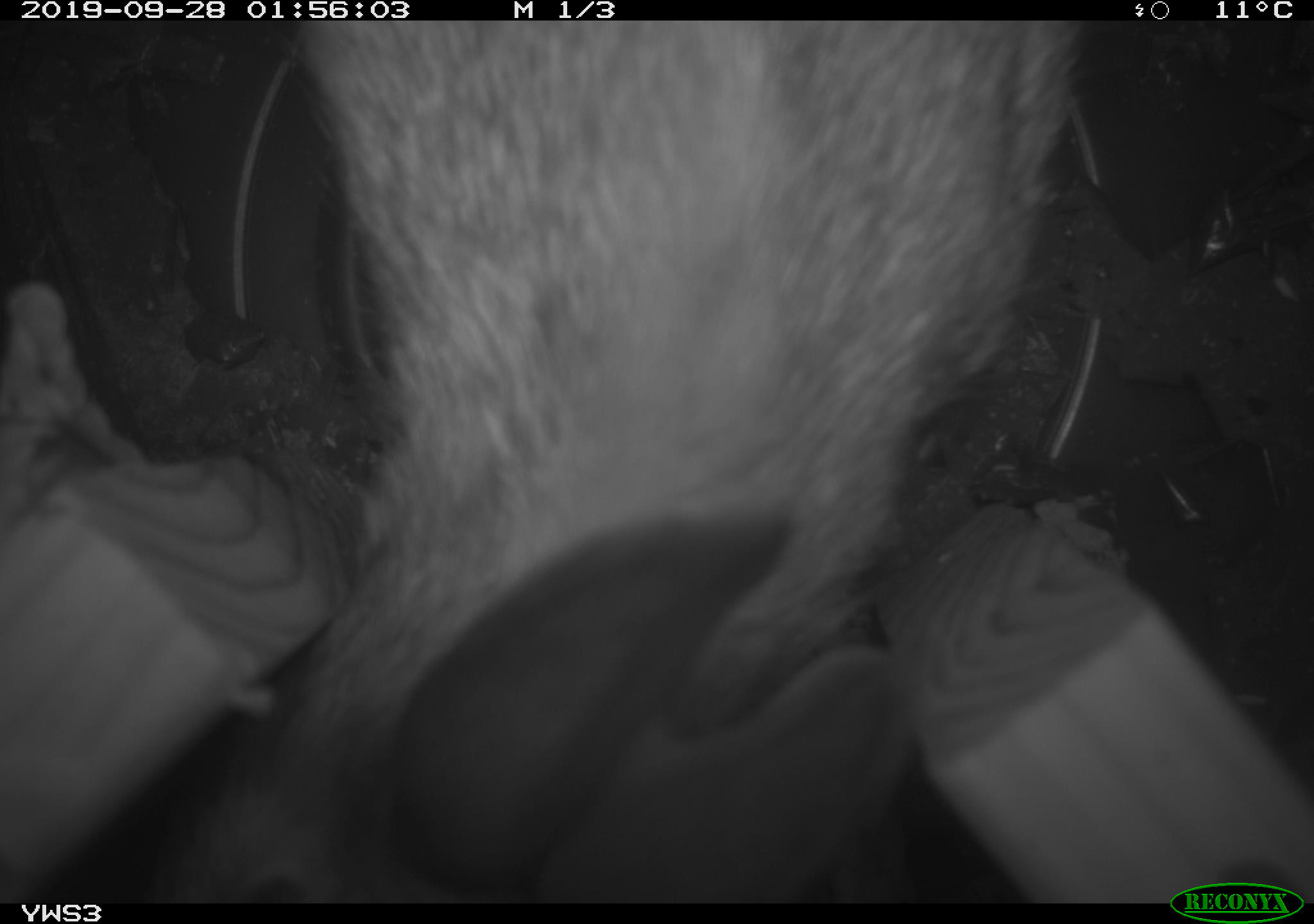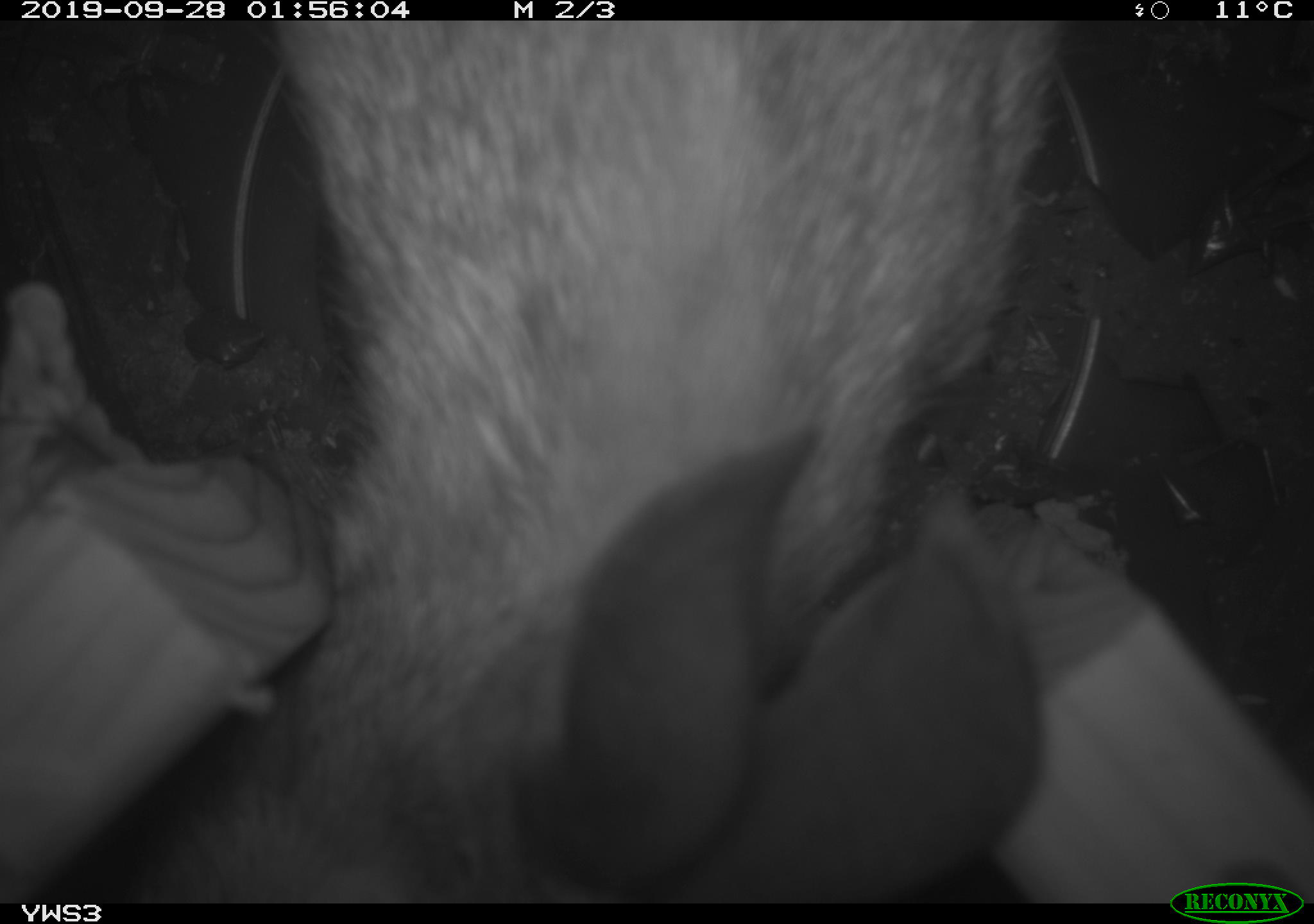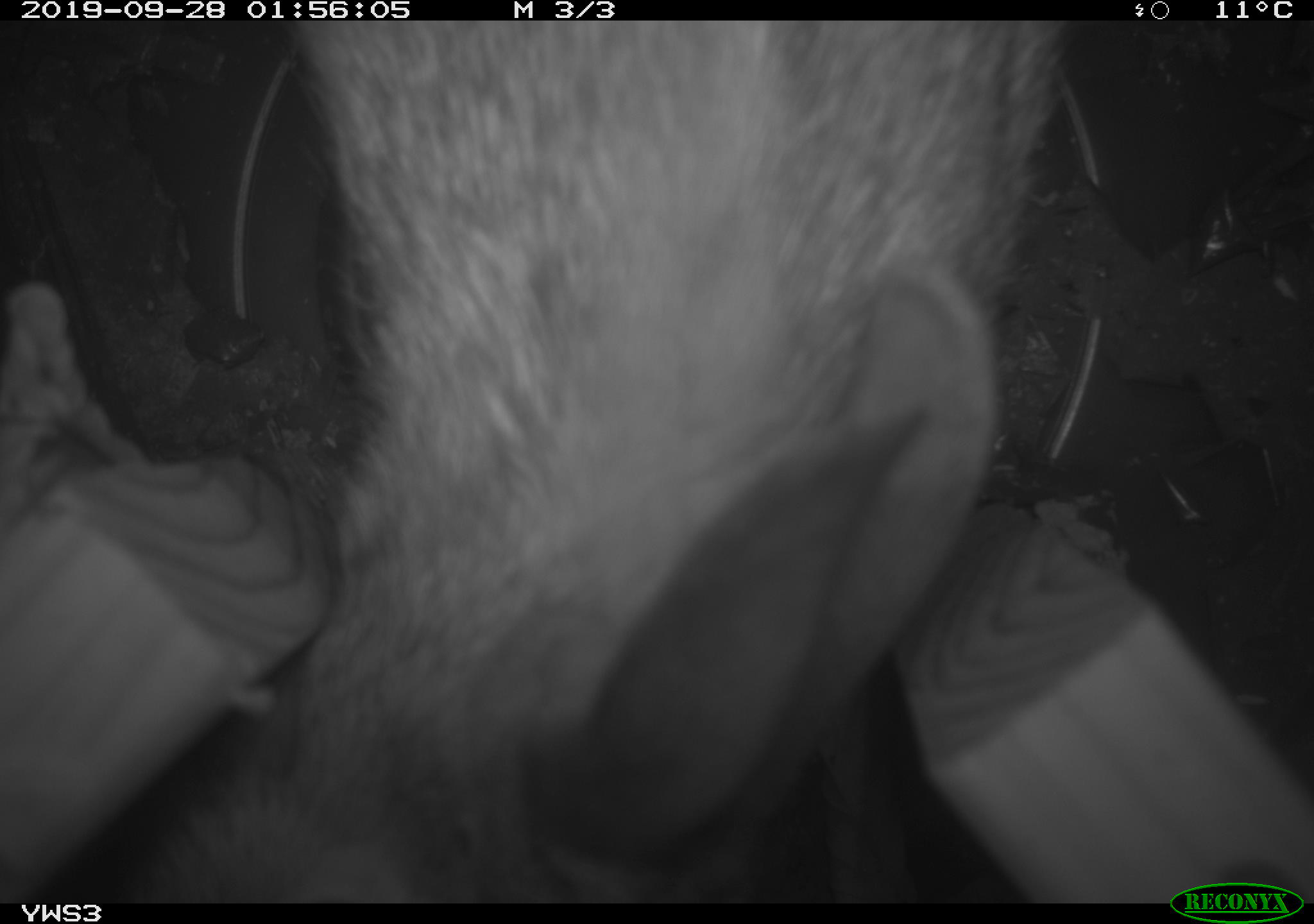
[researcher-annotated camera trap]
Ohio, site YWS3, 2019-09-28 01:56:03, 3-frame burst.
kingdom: Animalia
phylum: Chordata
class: Mammalia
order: Lagomorpha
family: Leporidae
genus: Sylvilagus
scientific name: Sylvilagus floridanus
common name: eastern cottontail